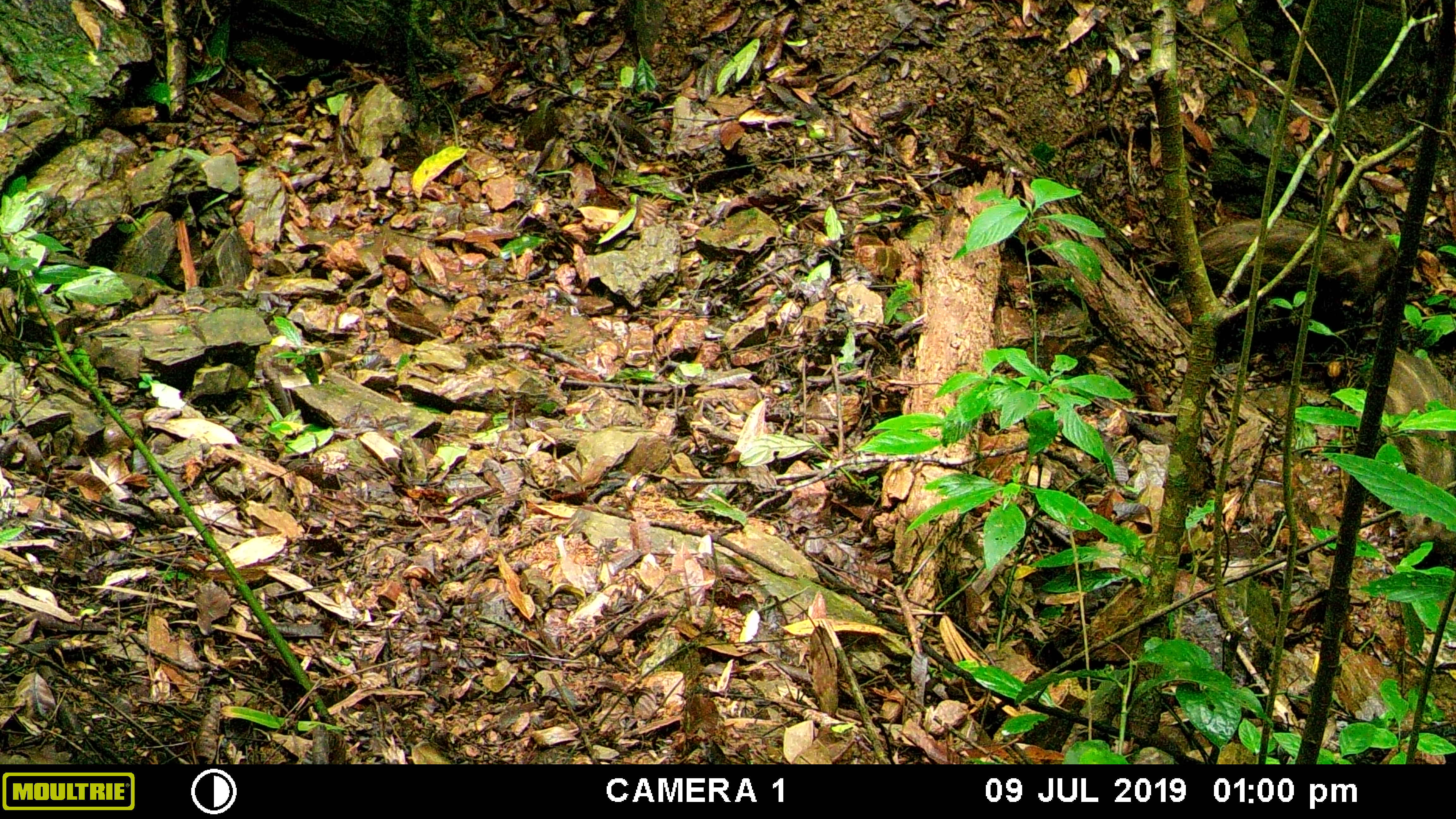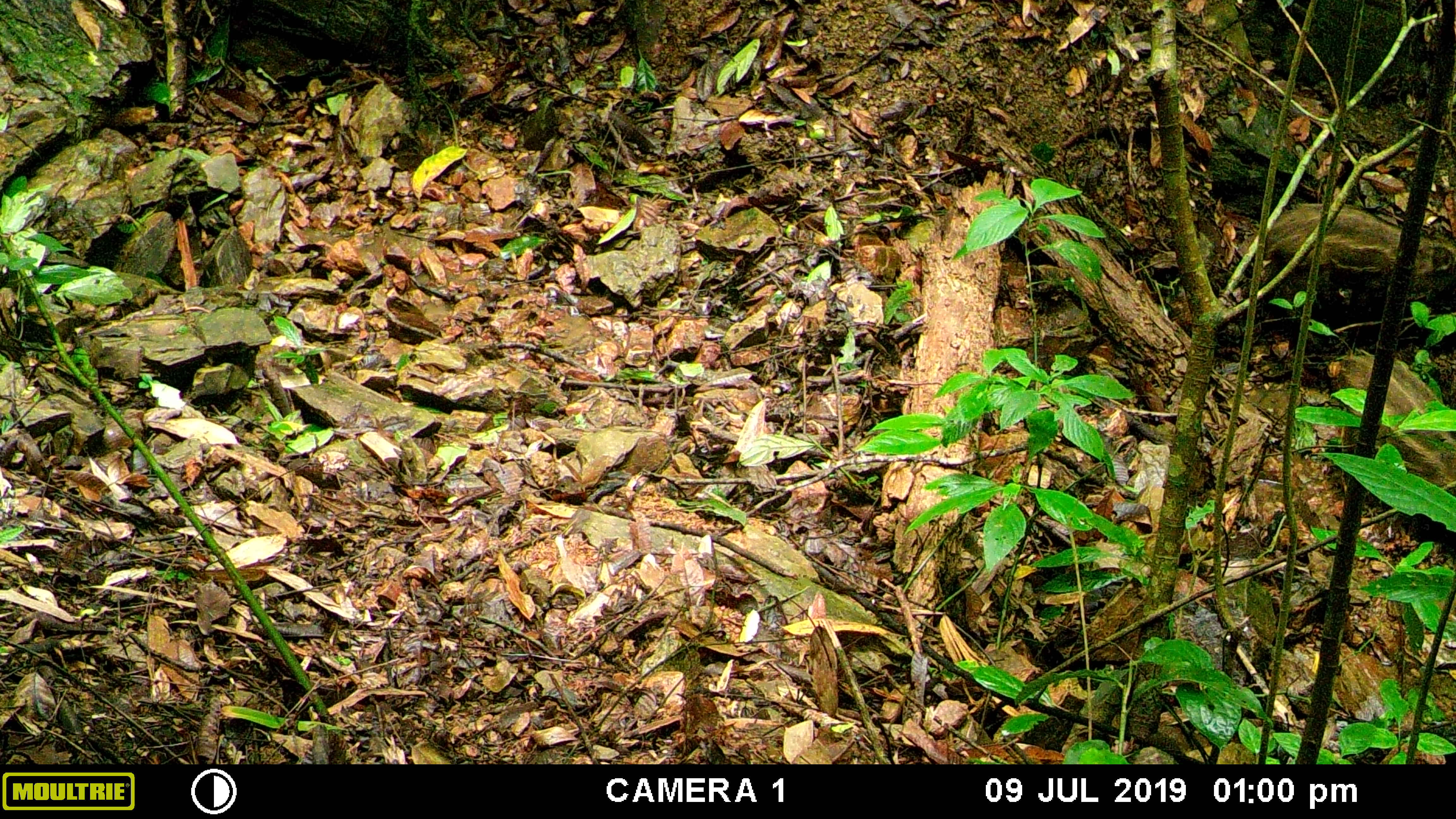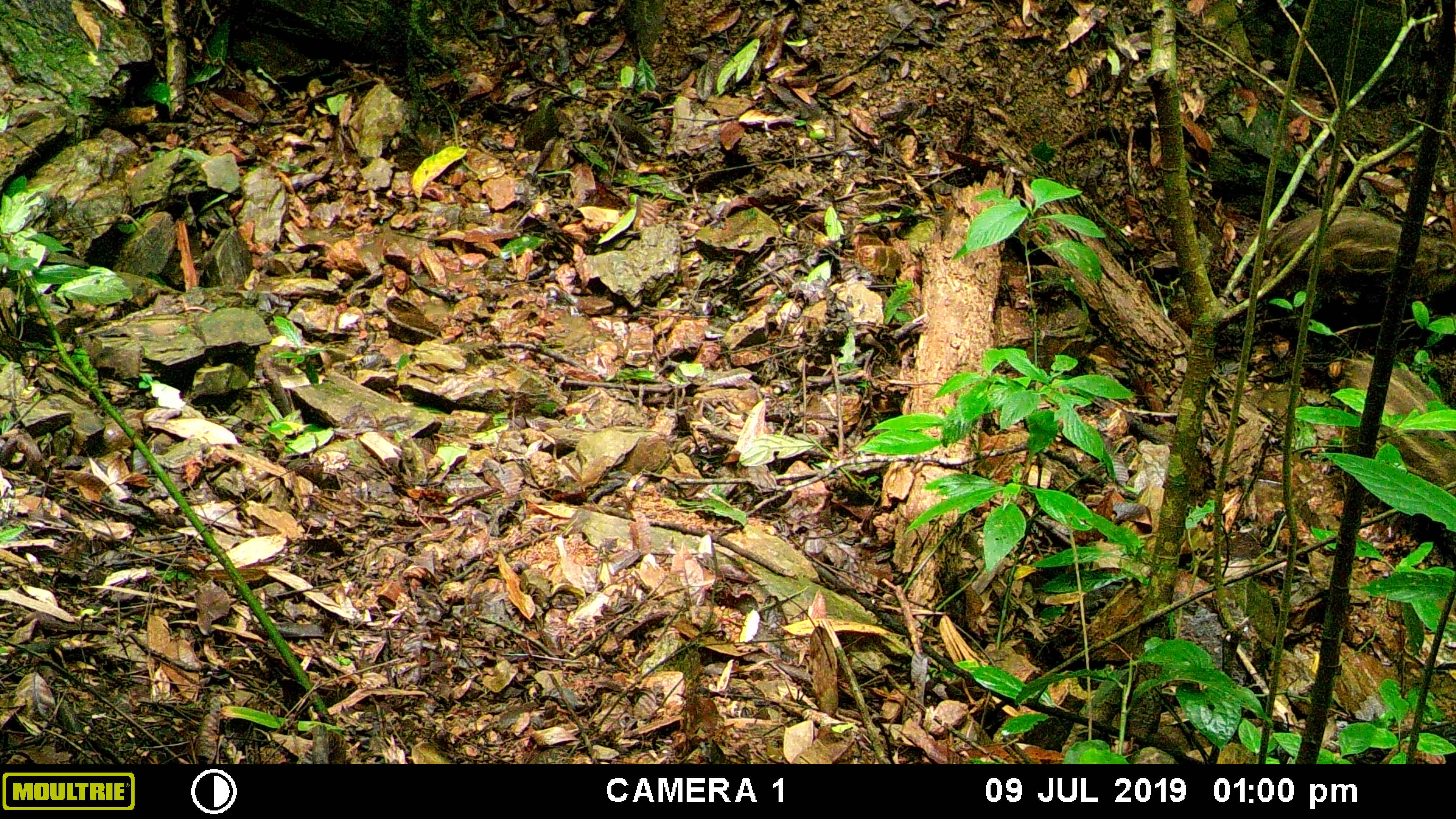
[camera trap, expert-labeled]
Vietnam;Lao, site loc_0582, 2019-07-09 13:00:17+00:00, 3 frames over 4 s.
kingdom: Animalia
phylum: Chordata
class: Mammalia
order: Artiodactyla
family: Suidae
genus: Sus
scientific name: Sus scrofa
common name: eurasian wild pig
Eurasian wild pig (Sus scrofa). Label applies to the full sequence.